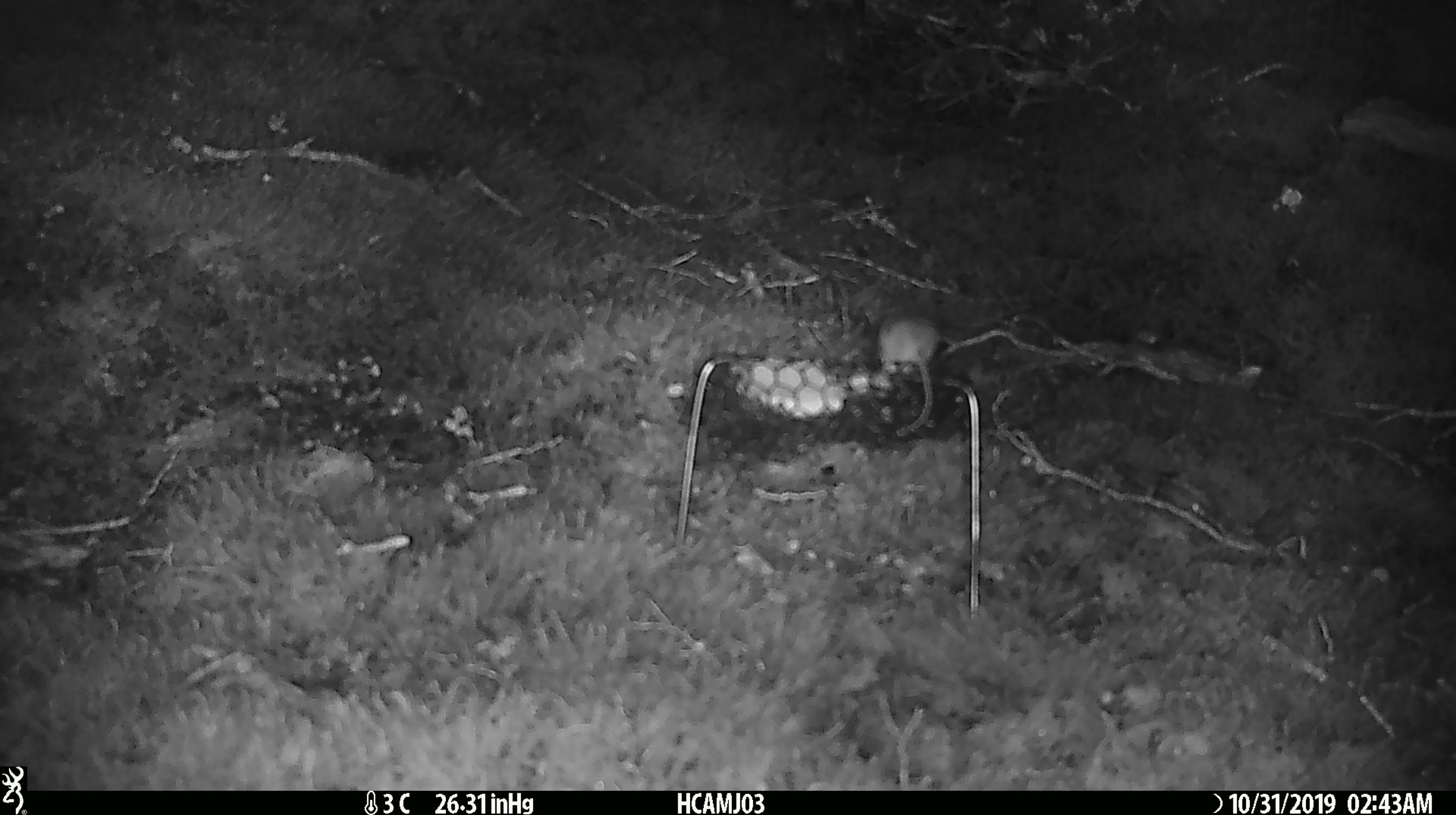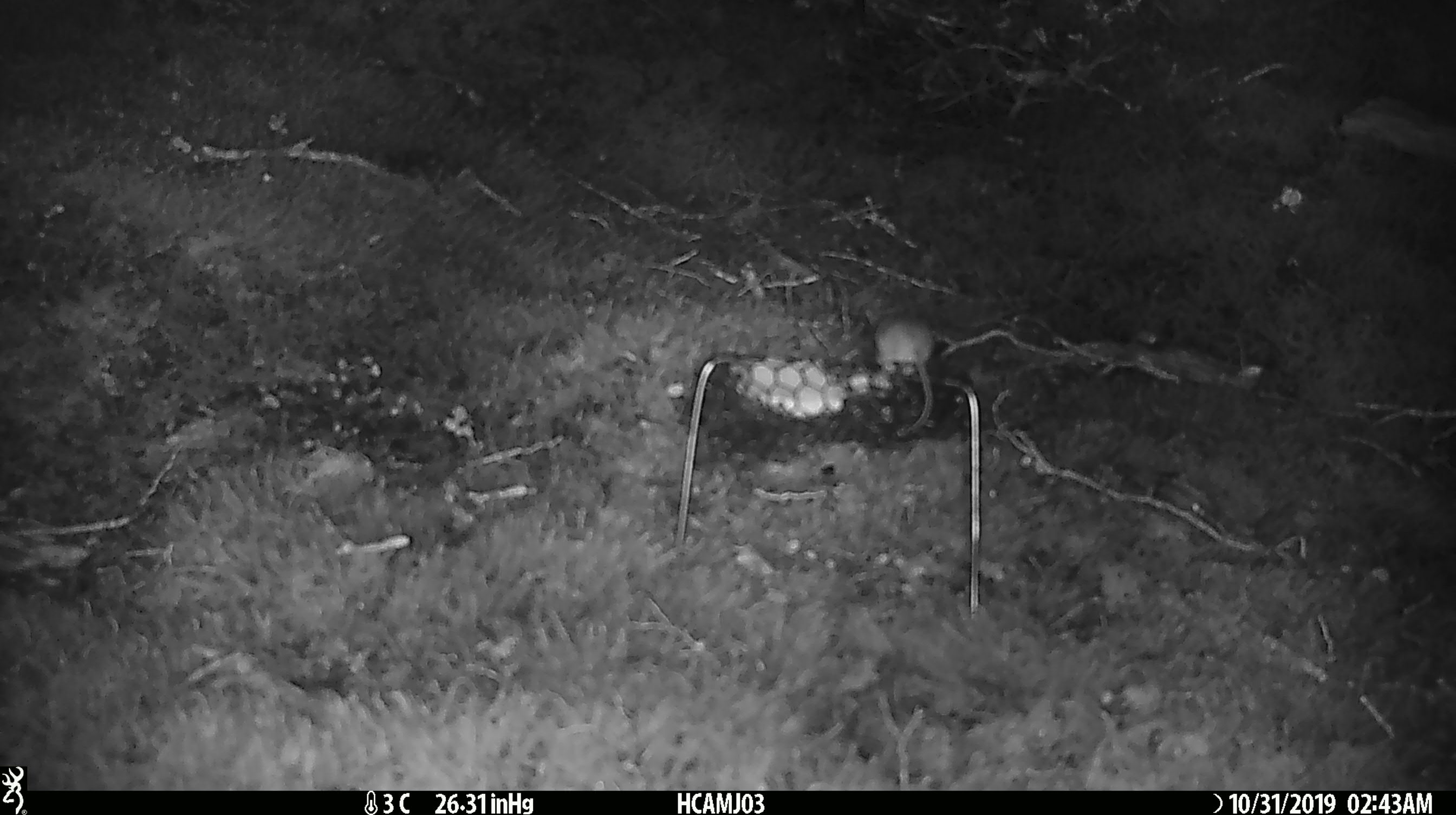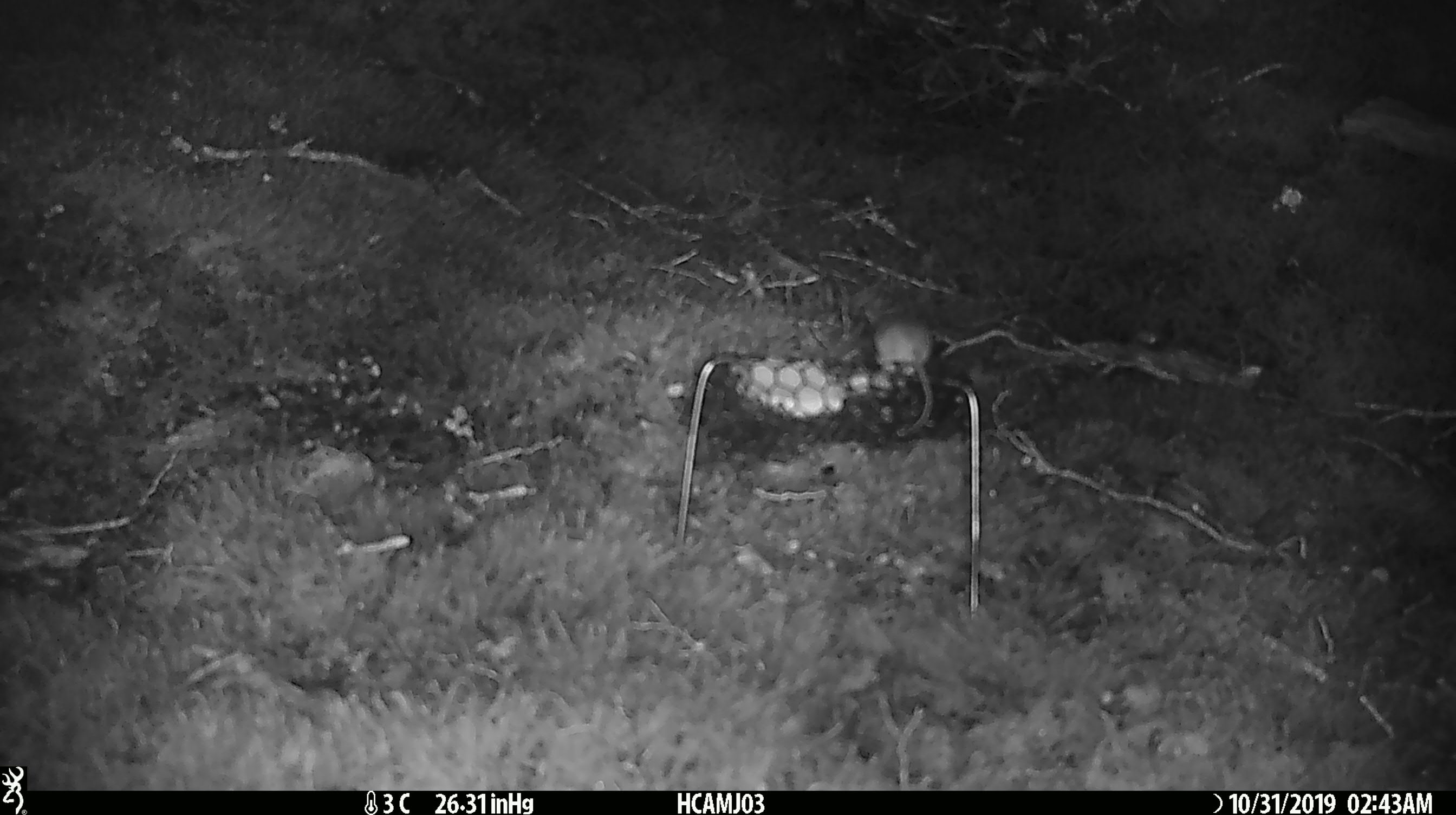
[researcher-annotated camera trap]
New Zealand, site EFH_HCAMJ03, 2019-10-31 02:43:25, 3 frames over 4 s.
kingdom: Animalia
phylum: Chordata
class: Mammalia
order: Rodentia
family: Muridae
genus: Mus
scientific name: Mus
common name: mouse